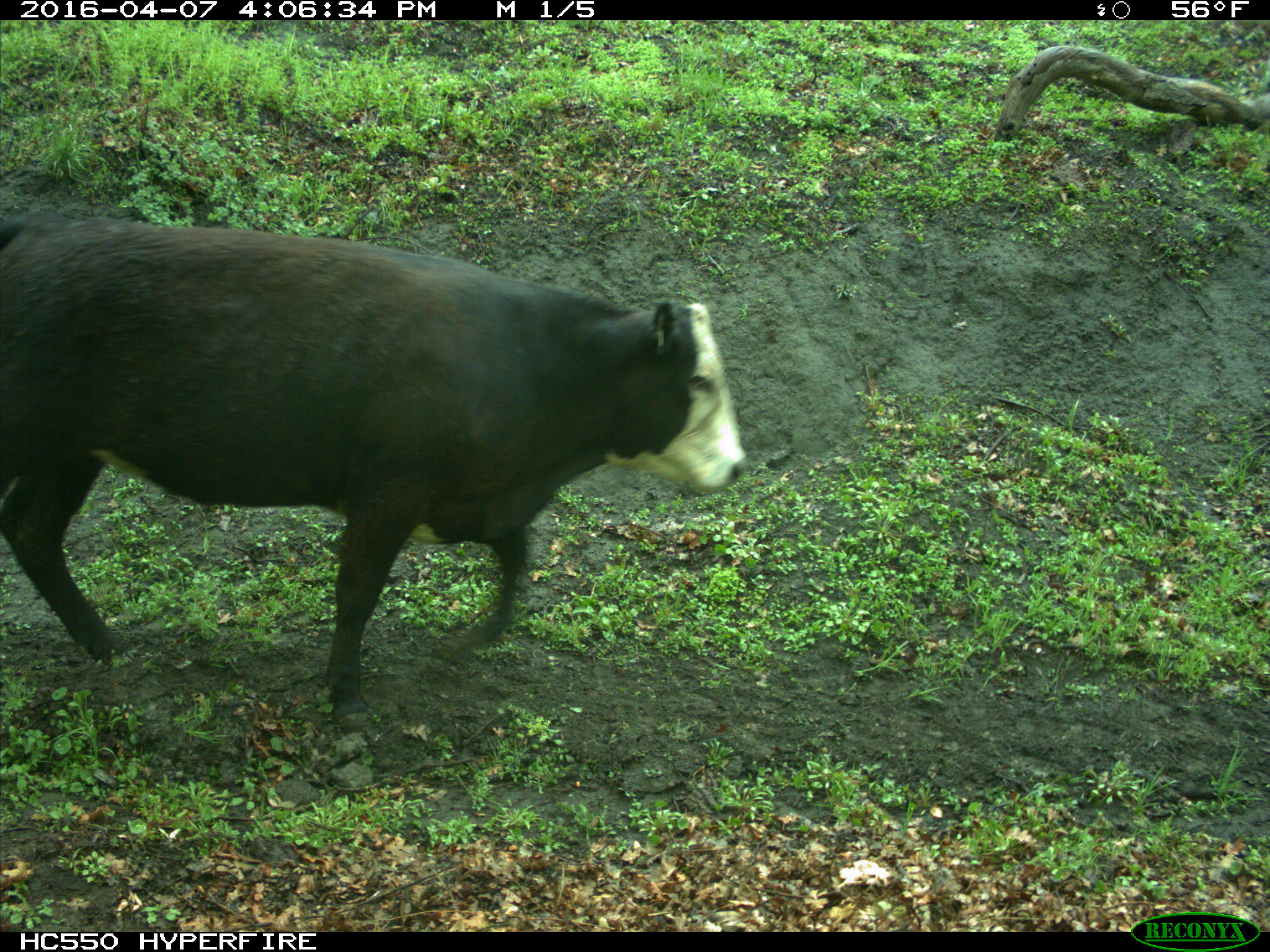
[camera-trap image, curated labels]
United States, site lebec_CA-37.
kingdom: Animalia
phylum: Chordata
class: Mammalia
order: Artiodactyla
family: Bovidae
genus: Bos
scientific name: Bos taurus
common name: domestic cow